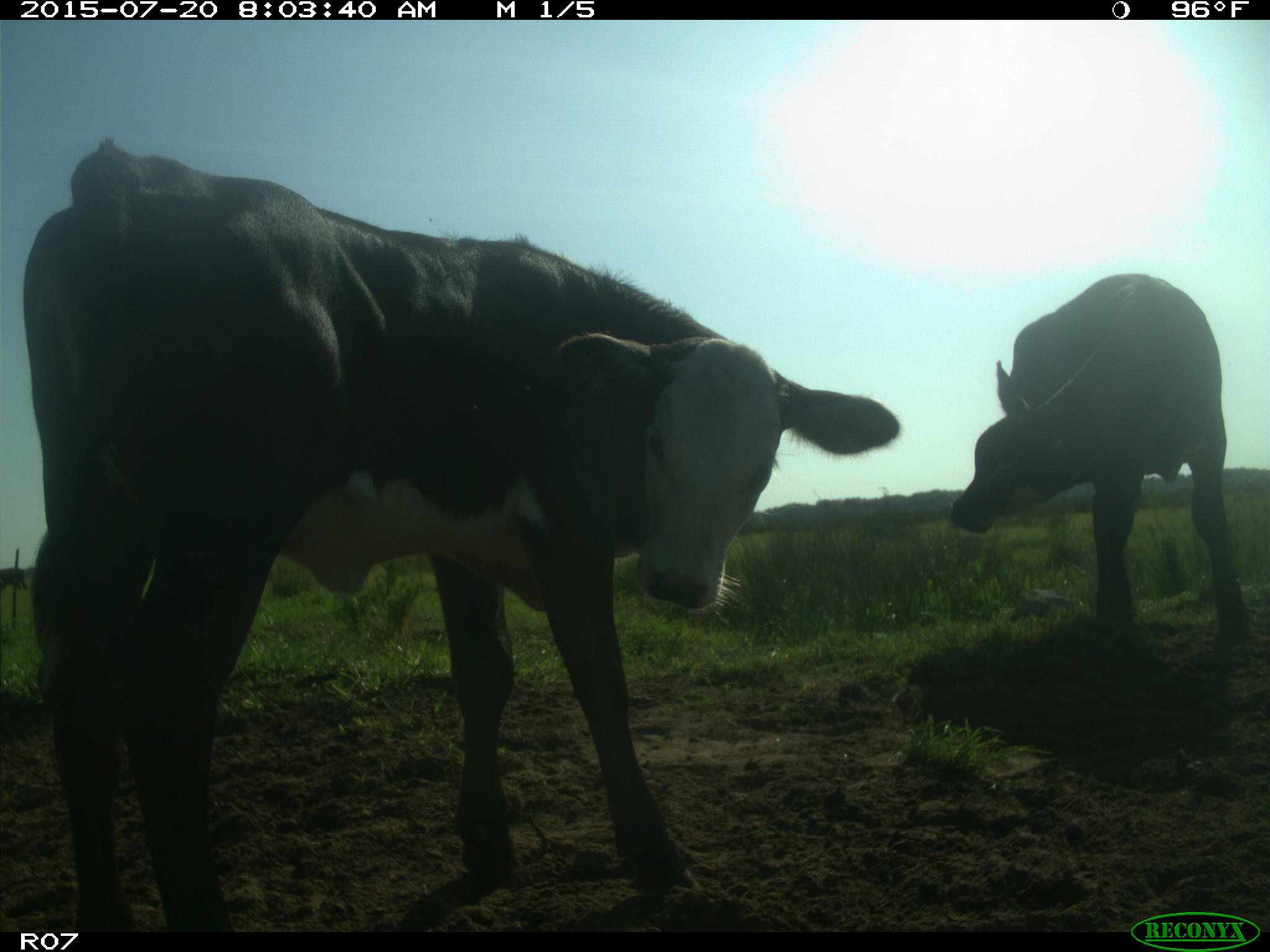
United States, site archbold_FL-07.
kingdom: Animalia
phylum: Chordata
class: Mammalia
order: Artiodactyla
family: Bovidae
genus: Bos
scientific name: Bos taurus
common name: domestic cow